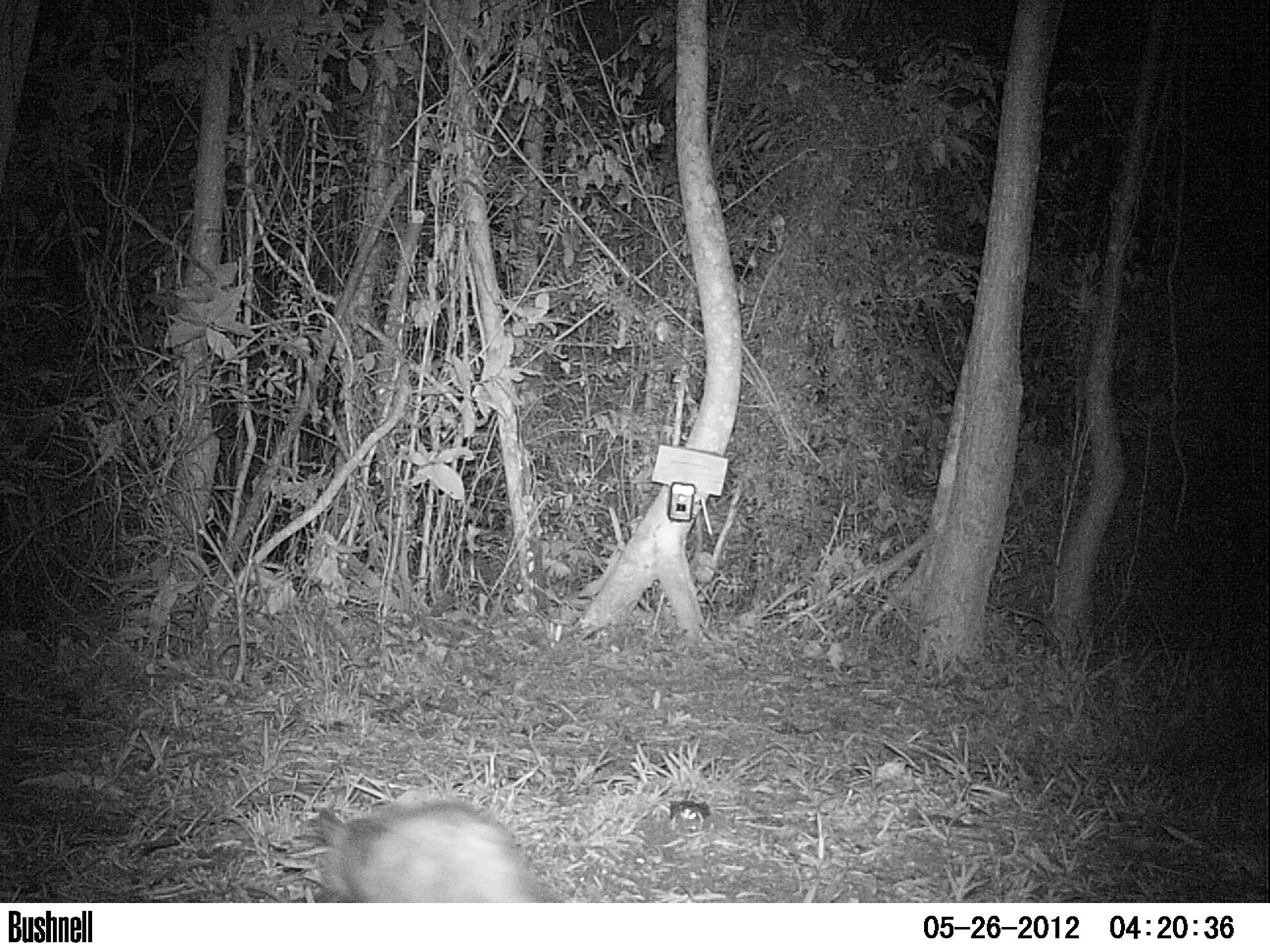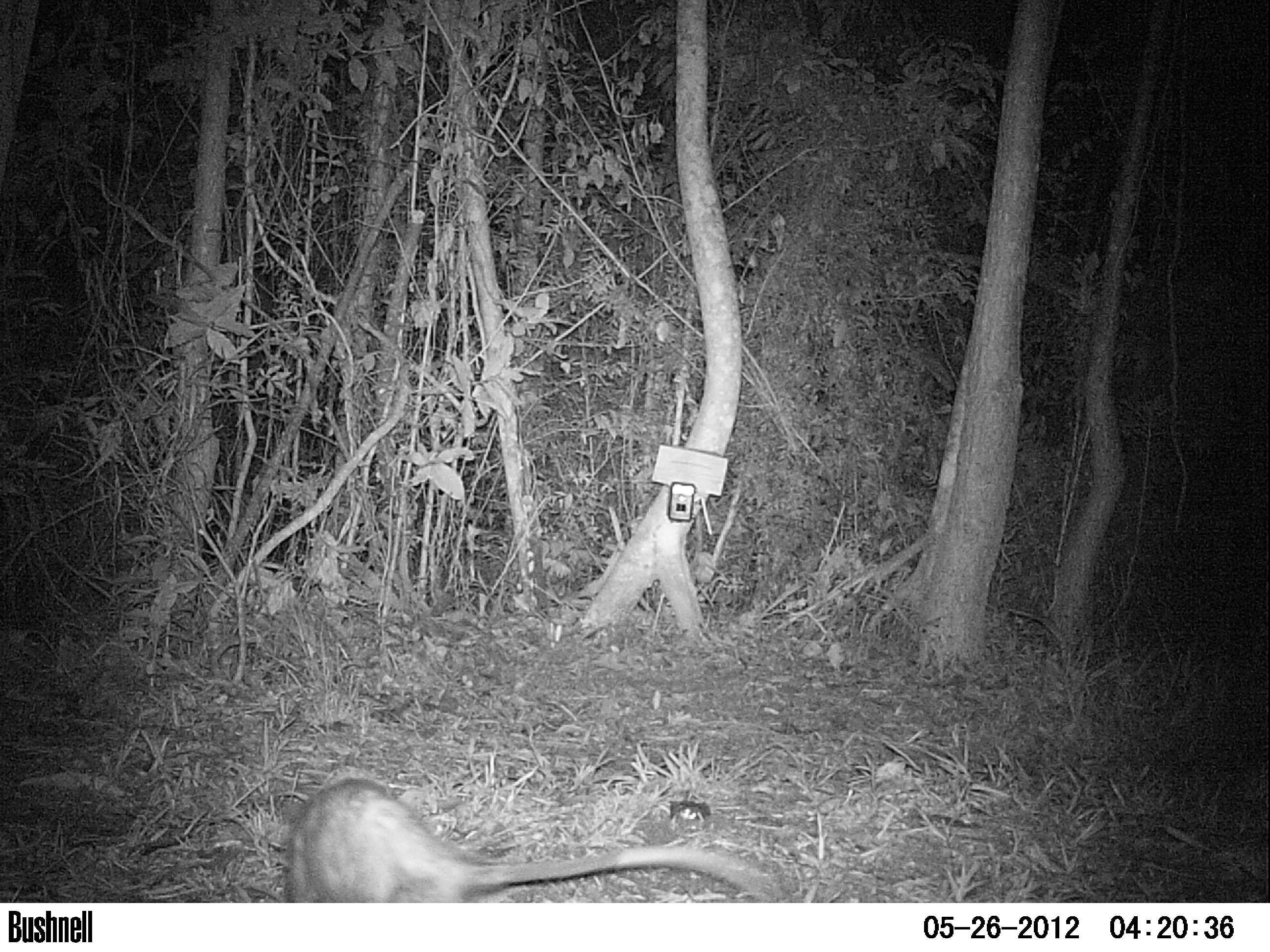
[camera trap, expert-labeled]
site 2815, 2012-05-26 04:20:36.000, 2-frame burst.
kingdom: Animalia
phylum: Chordata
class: Mammalia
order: Didelphimorphia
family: Didelphidae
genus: Didelphis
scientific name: Didelphis virginiana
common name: virginia opossum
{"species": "Didelphis virginiana (virginia opossum)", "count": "1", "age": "adult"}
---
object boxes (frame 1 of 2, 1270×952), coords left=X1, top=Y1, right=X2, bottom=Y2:
didelphis virginiana: left=309, top=798, right=560, bottom=902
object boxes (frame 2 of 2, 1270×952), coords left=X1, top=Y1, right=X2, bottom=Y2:
didelphis virginiana: left=276, top=776, right=782, bottom=902